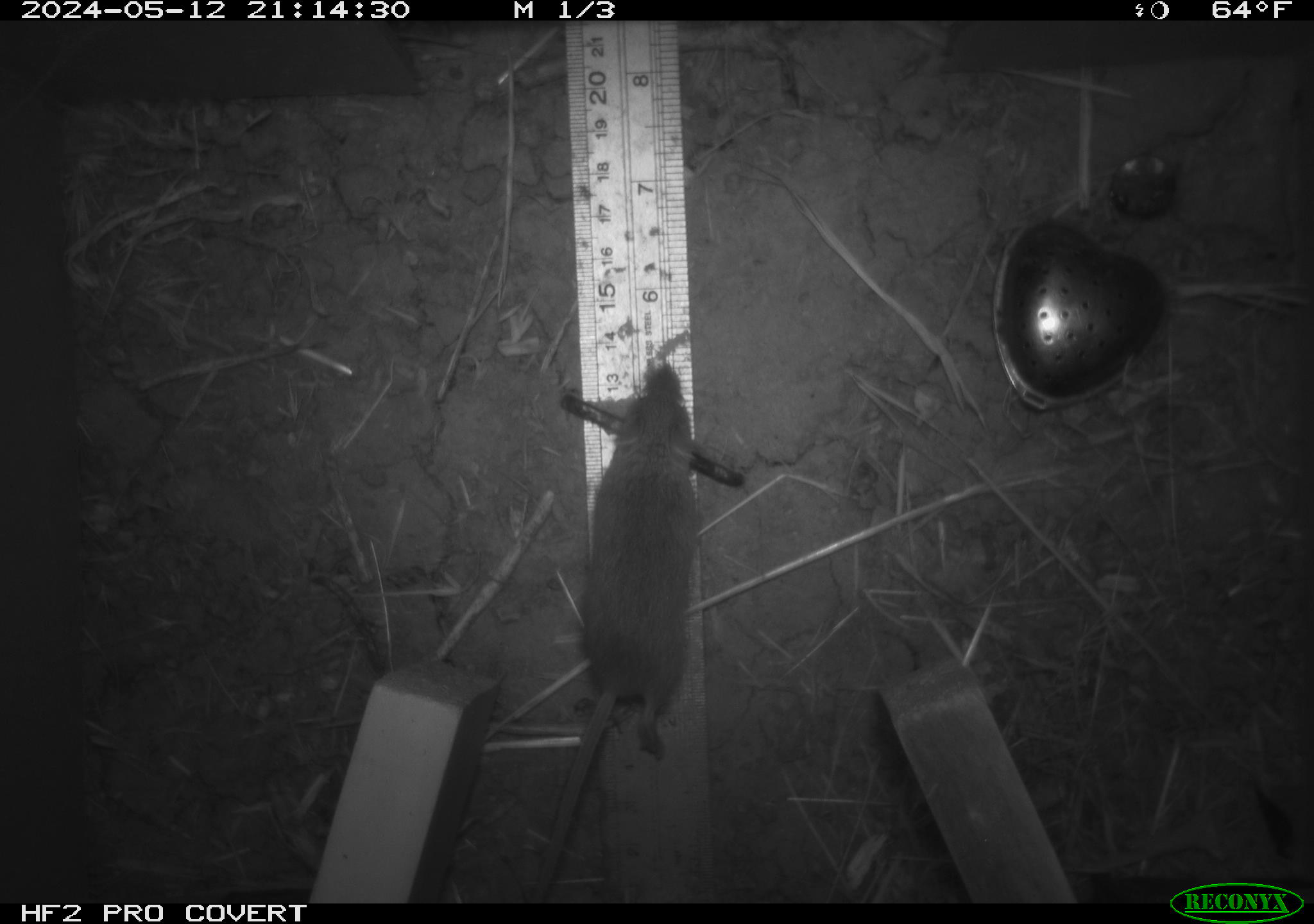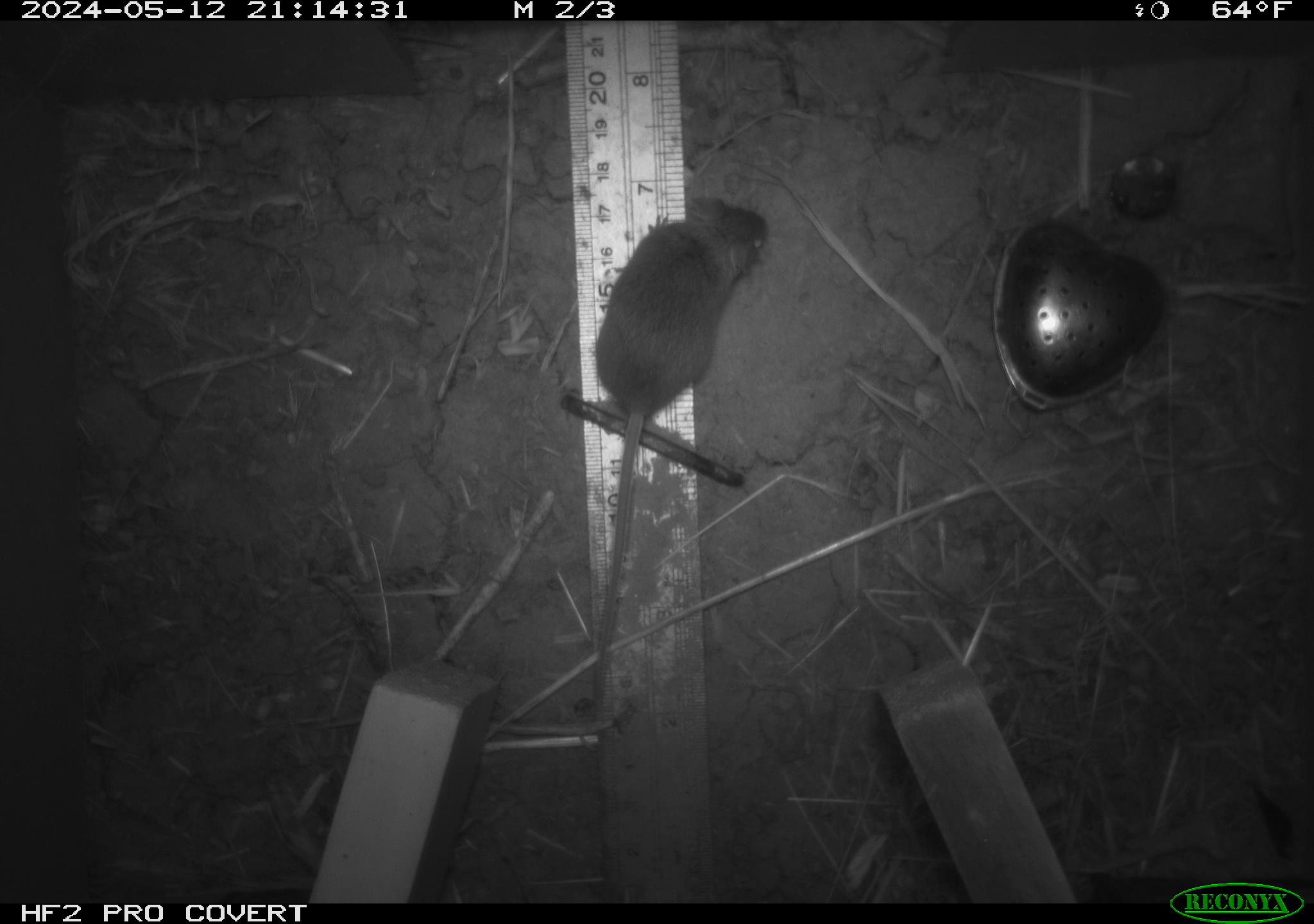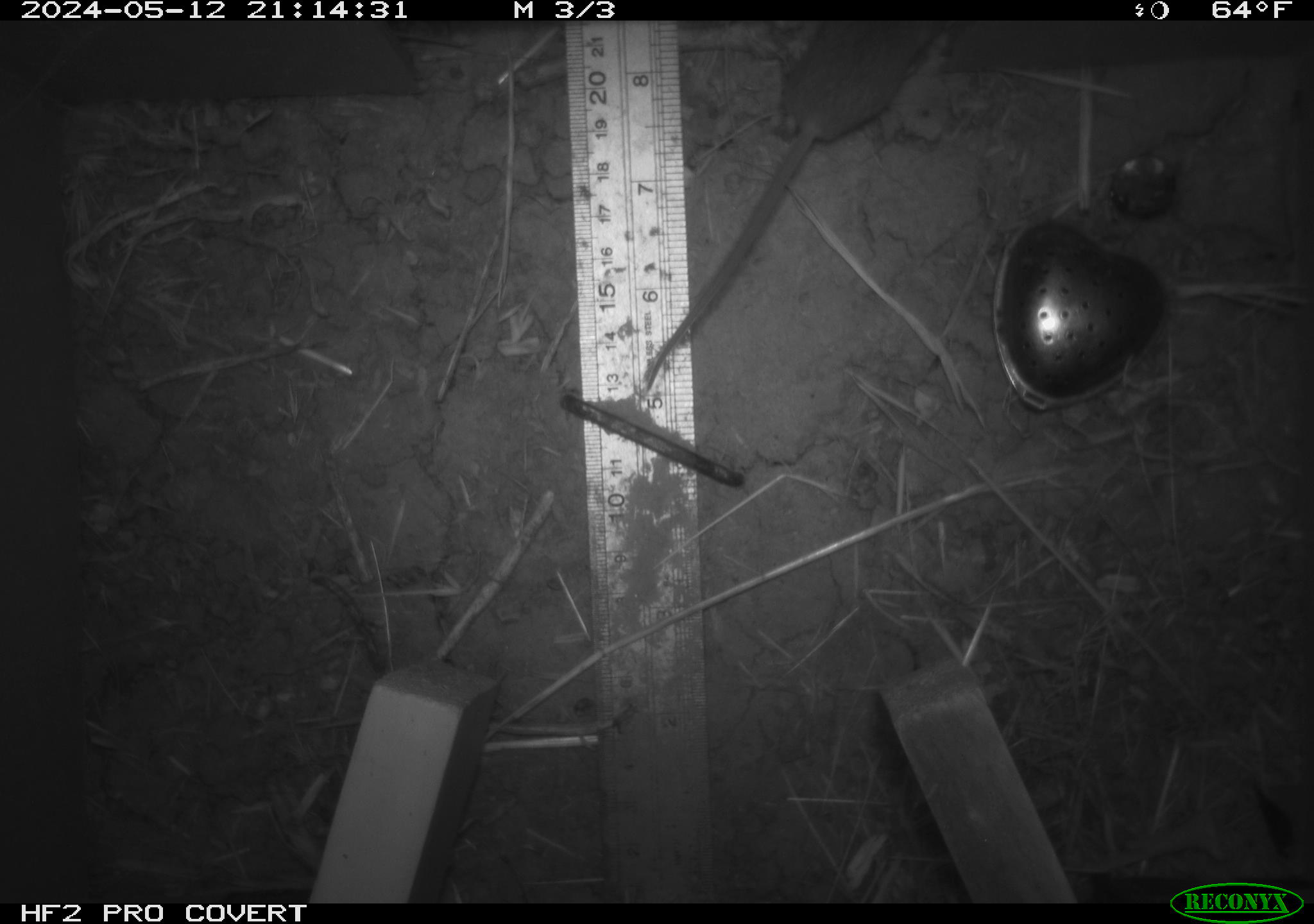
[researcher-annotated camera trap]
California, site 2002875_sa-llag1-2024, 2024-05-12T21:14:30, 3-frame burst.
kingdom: Animalia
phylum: Chordata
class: Mammalia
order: Rodentia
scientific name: Rodentia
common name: mouse species